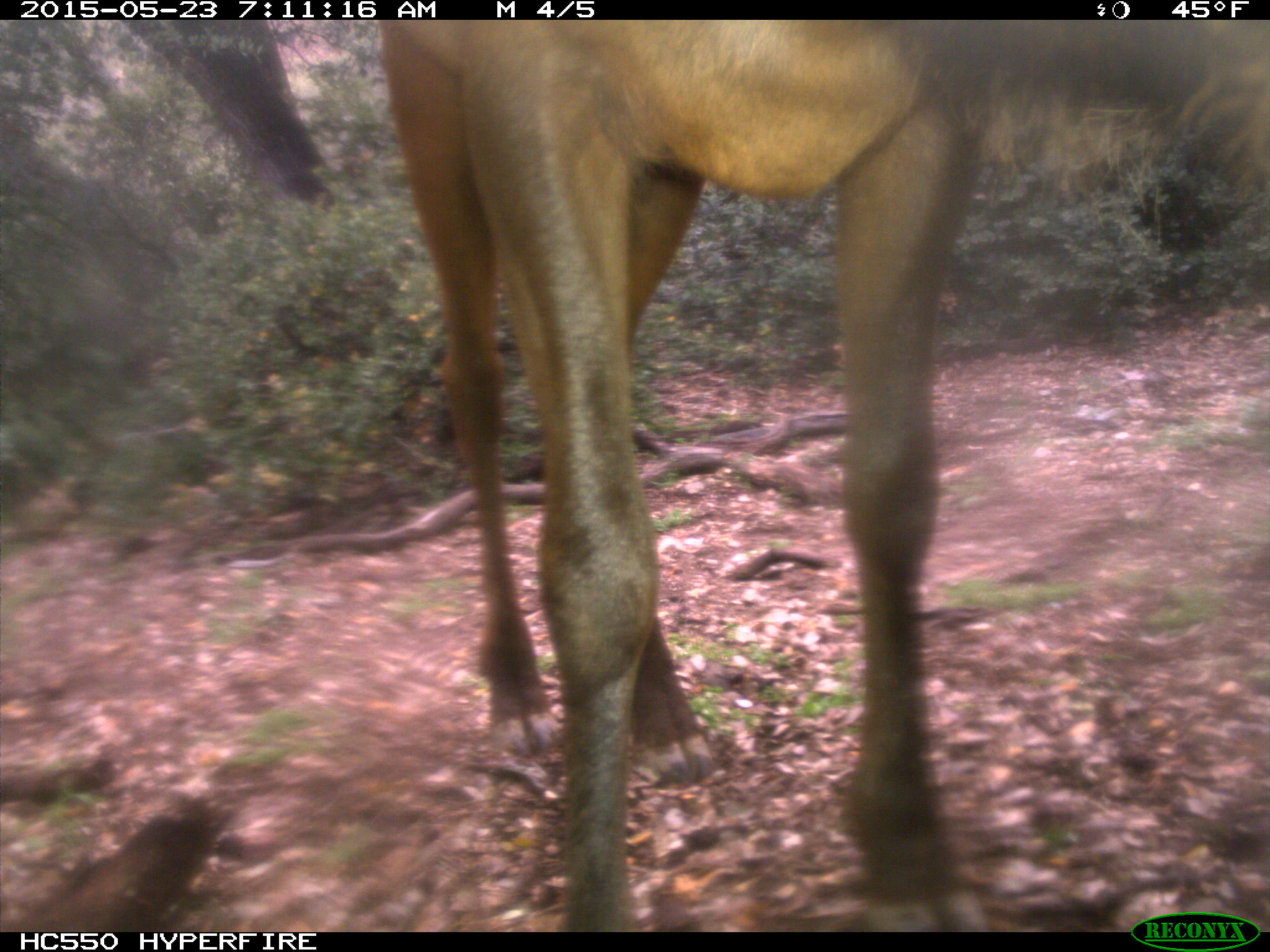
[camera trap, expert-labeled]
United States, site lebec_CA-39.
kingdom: Animalia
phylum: Chordata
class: Mammalia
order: Artiodactyla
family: Cervidae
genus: Cervus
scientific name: Cervus canadensis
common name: elk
Cervus canadensis (elk).